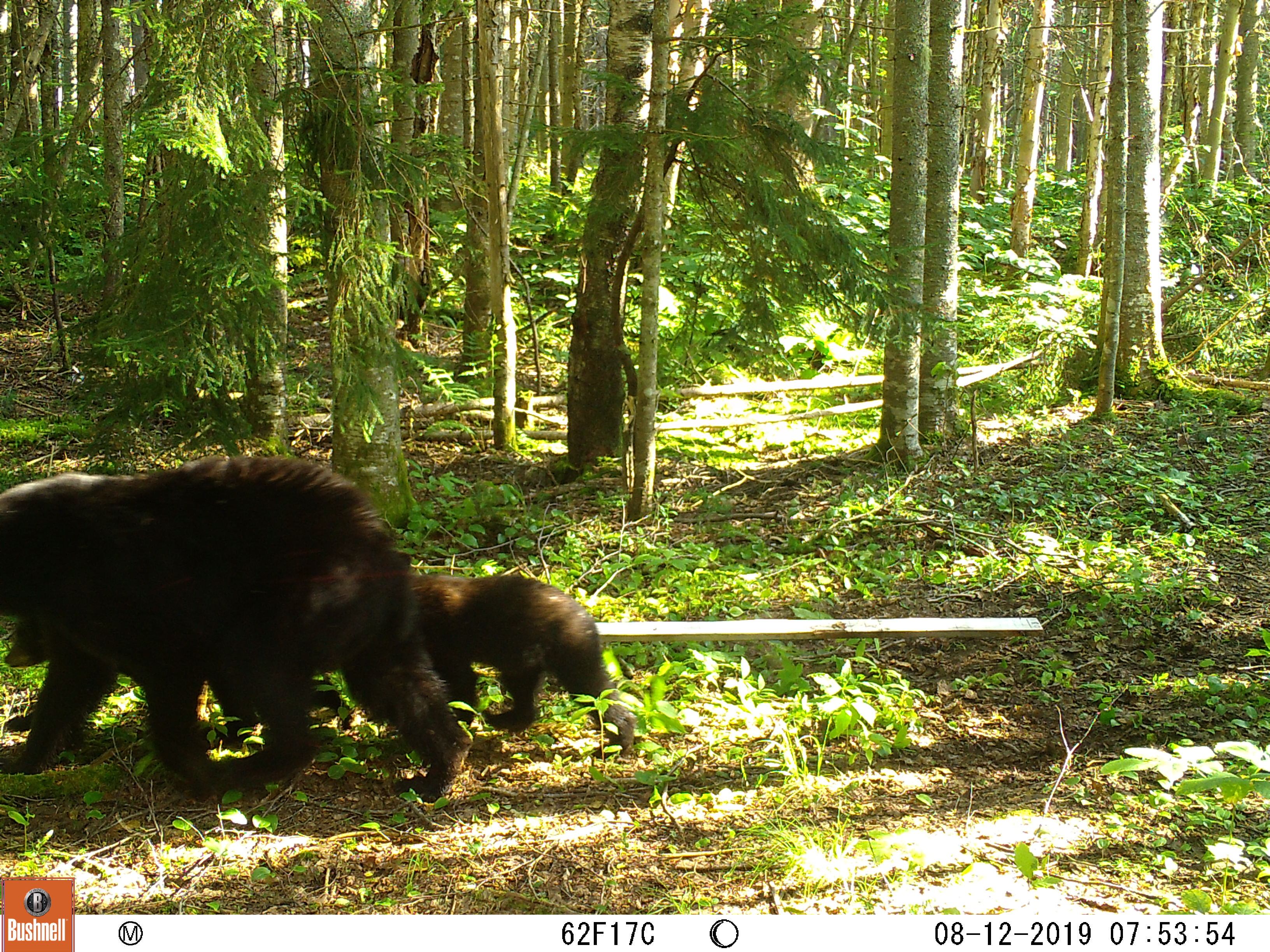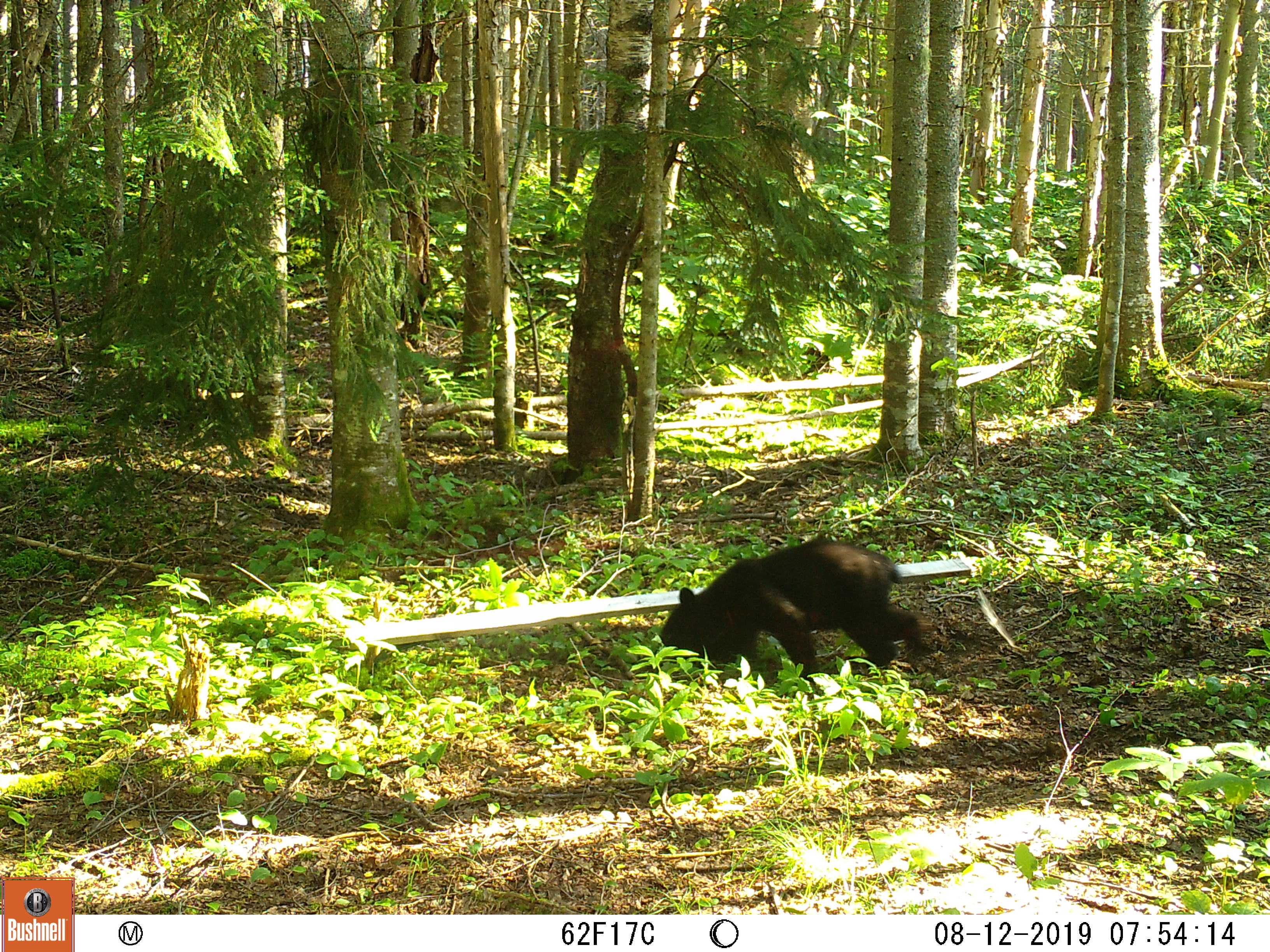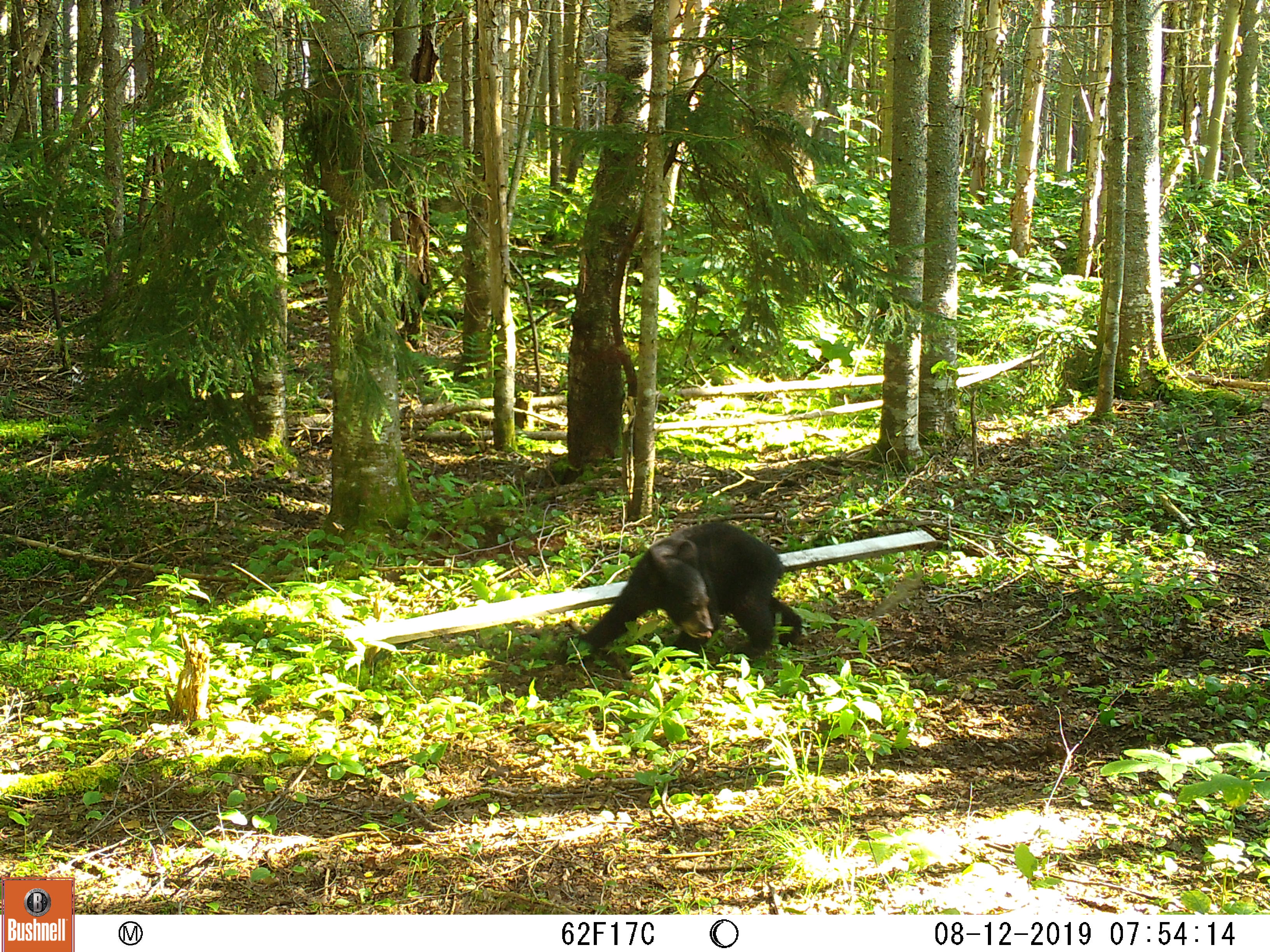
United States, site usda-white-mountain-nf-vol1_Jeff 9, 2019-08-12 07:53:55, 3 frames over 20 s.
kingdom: Animalia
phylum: Chordata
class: Mammalia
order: Carnivora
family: Ursidae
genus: Ursus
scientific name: Ursus americanus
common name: black bear